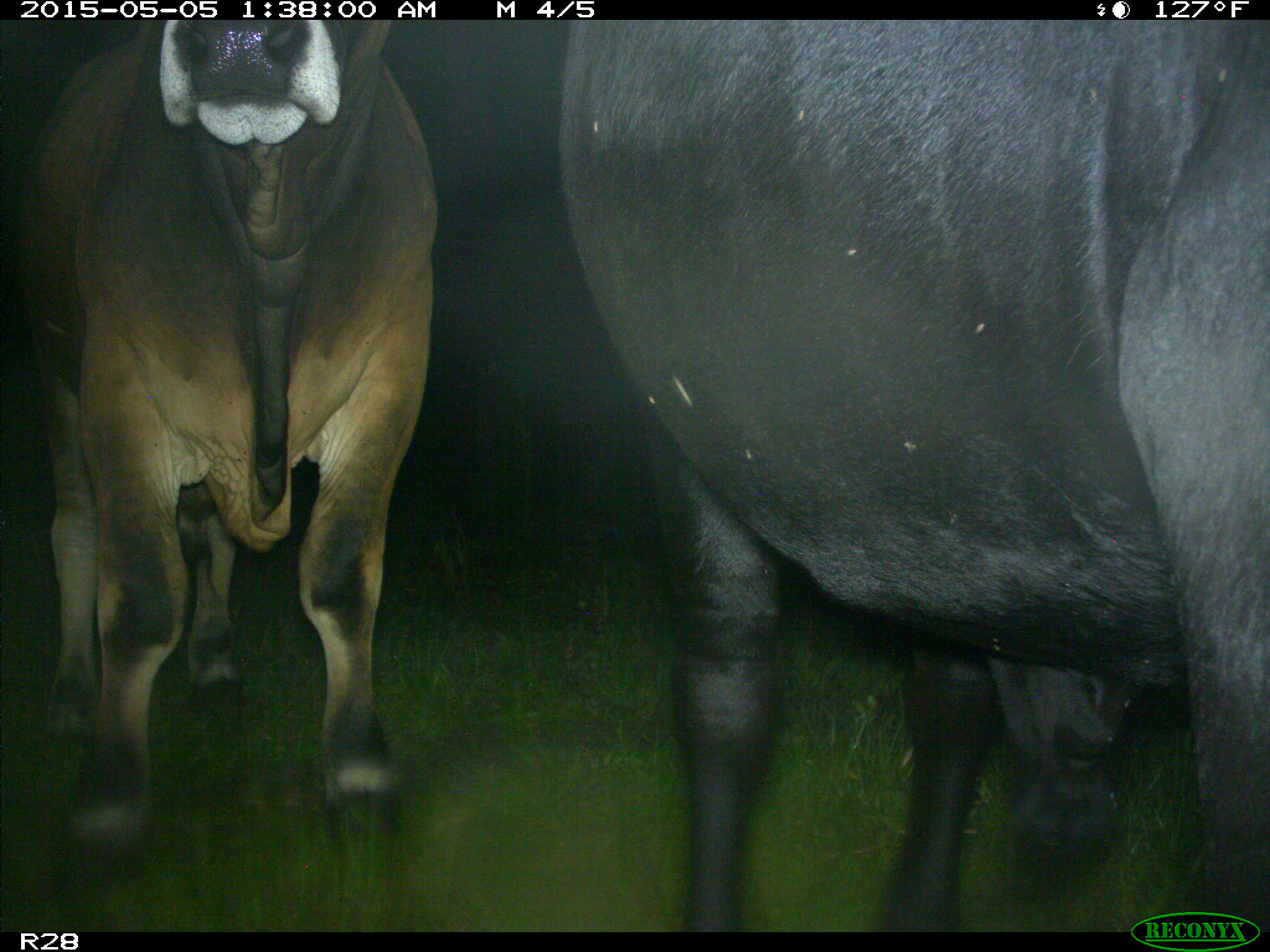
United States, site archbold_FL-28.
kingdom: Animalia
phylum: Chordata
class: Mammalia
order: Artiodactyla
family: Bovidae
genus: Bos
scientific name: Bos taurus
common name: domestic cow